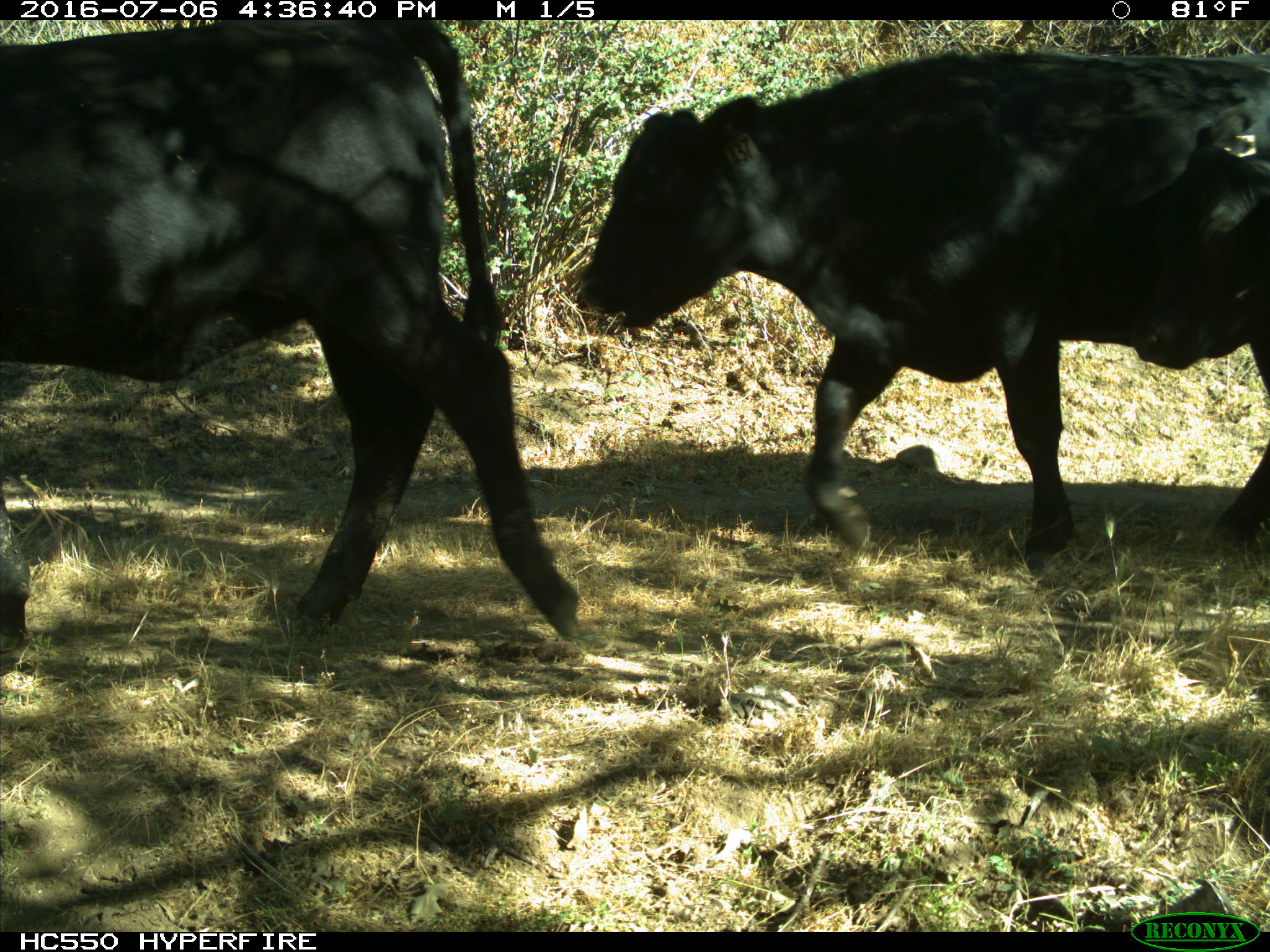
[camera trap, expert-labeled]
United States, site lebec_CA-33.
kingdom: Animalia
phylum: Chordata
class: Mammalia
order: Artiodactyla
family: Bovidae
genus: Bos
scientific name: Bos taurus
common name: domestic cow